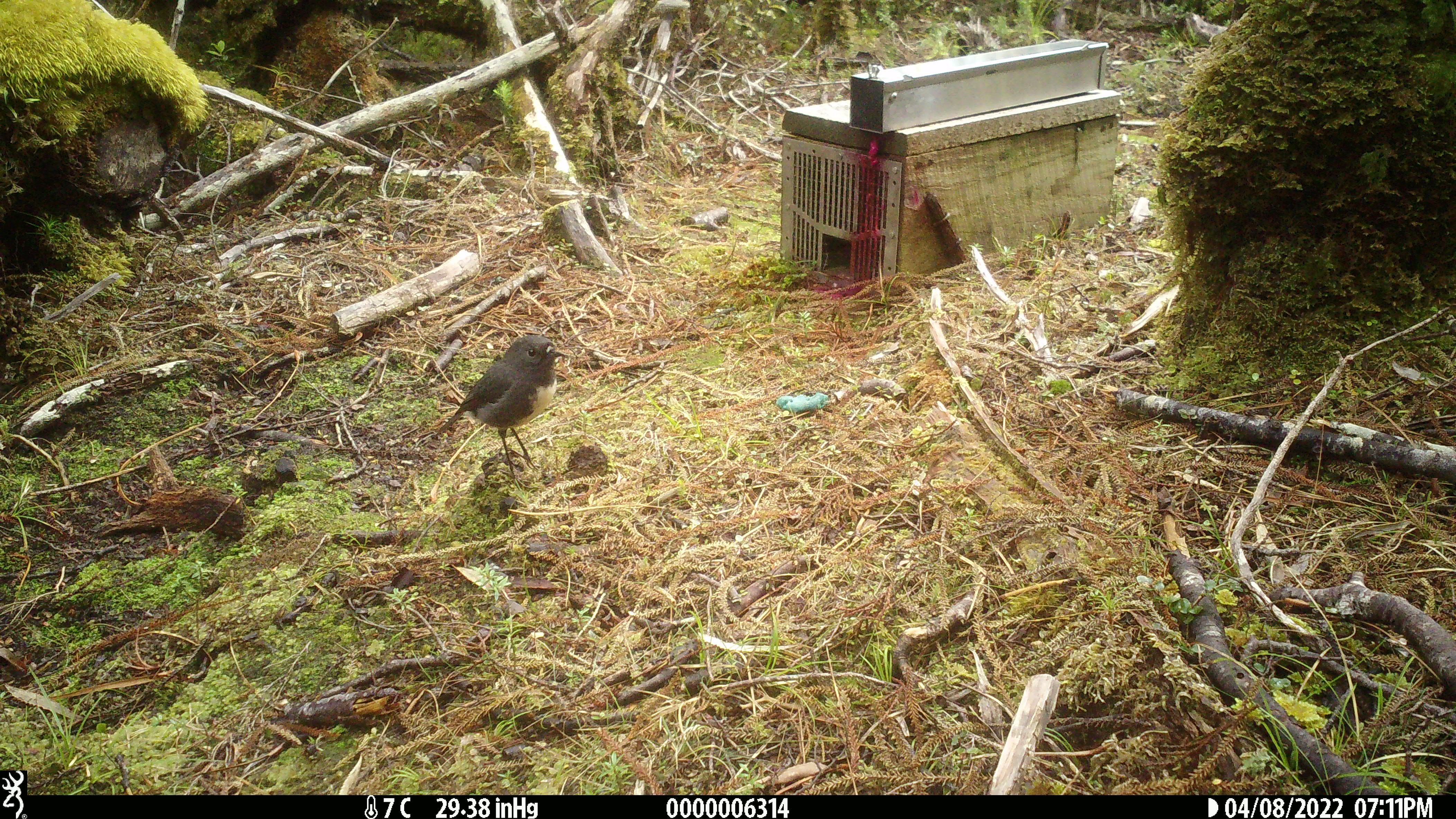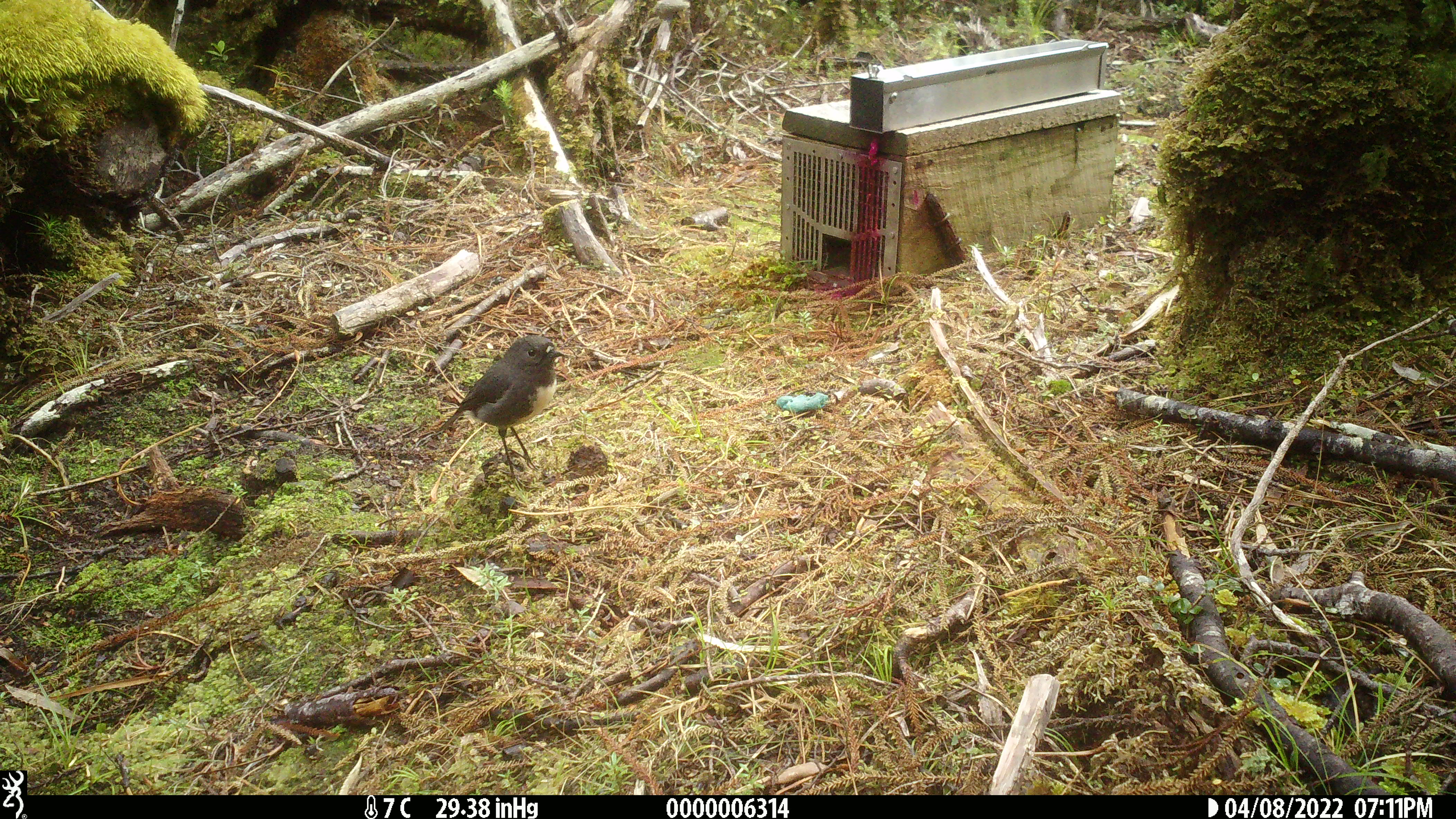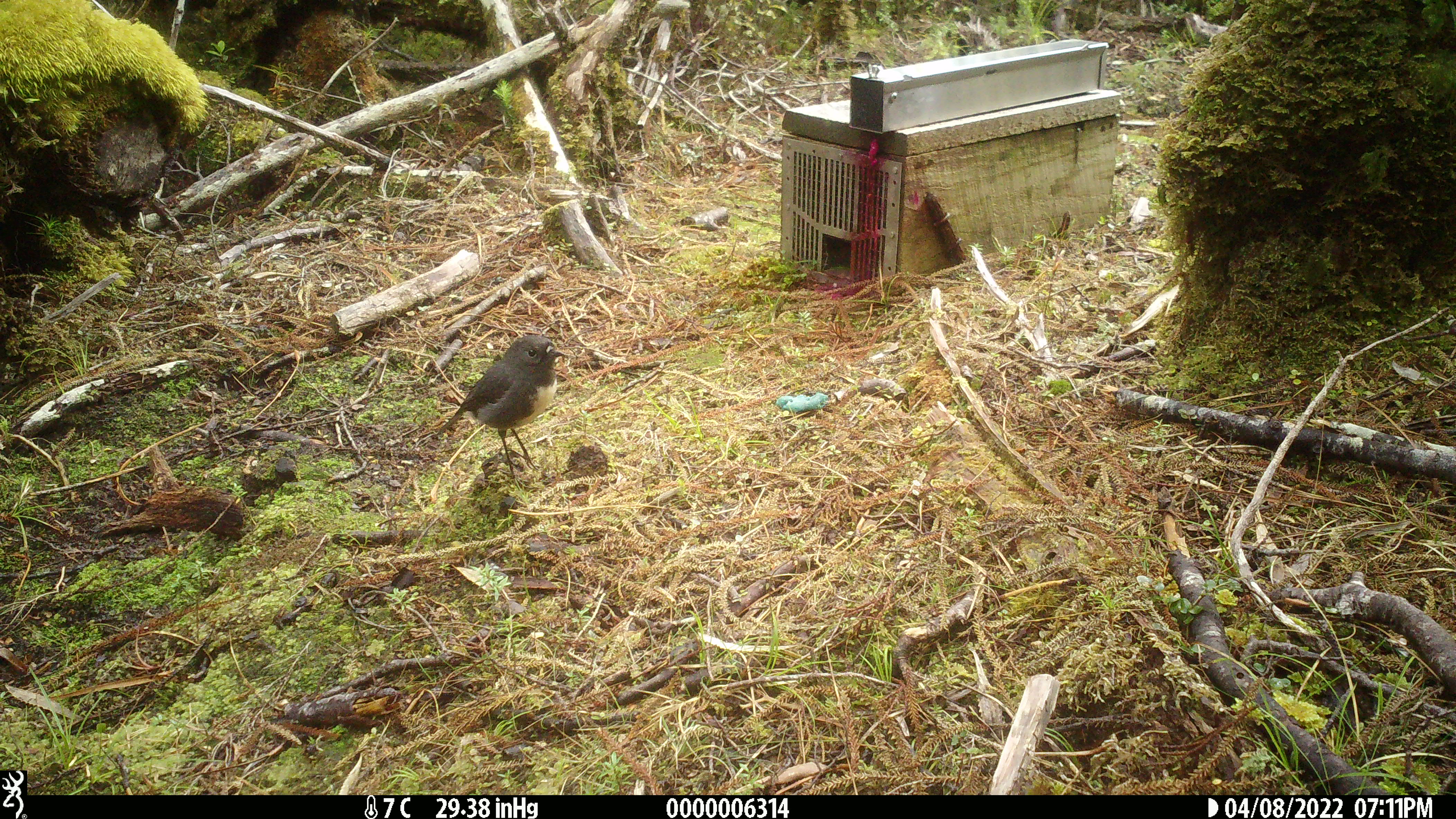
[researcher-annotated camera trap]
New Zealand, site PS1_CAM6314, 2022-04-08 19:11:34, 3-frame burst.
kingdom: Animalia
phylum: Chordata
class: Aves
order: Passeriformes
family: Petroicidae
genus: Petroica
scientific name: Petroica australis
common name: new zealand robin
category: robin